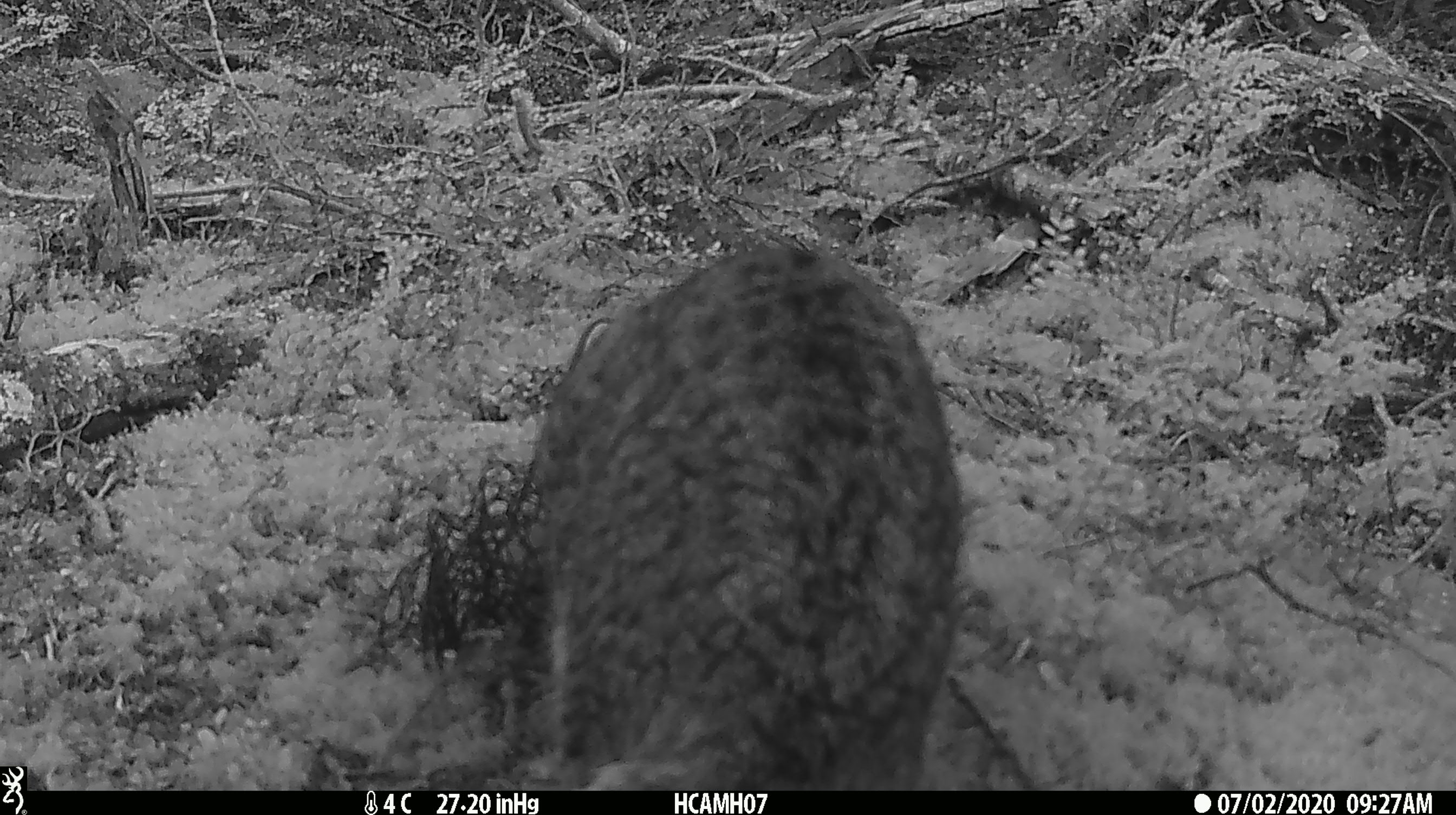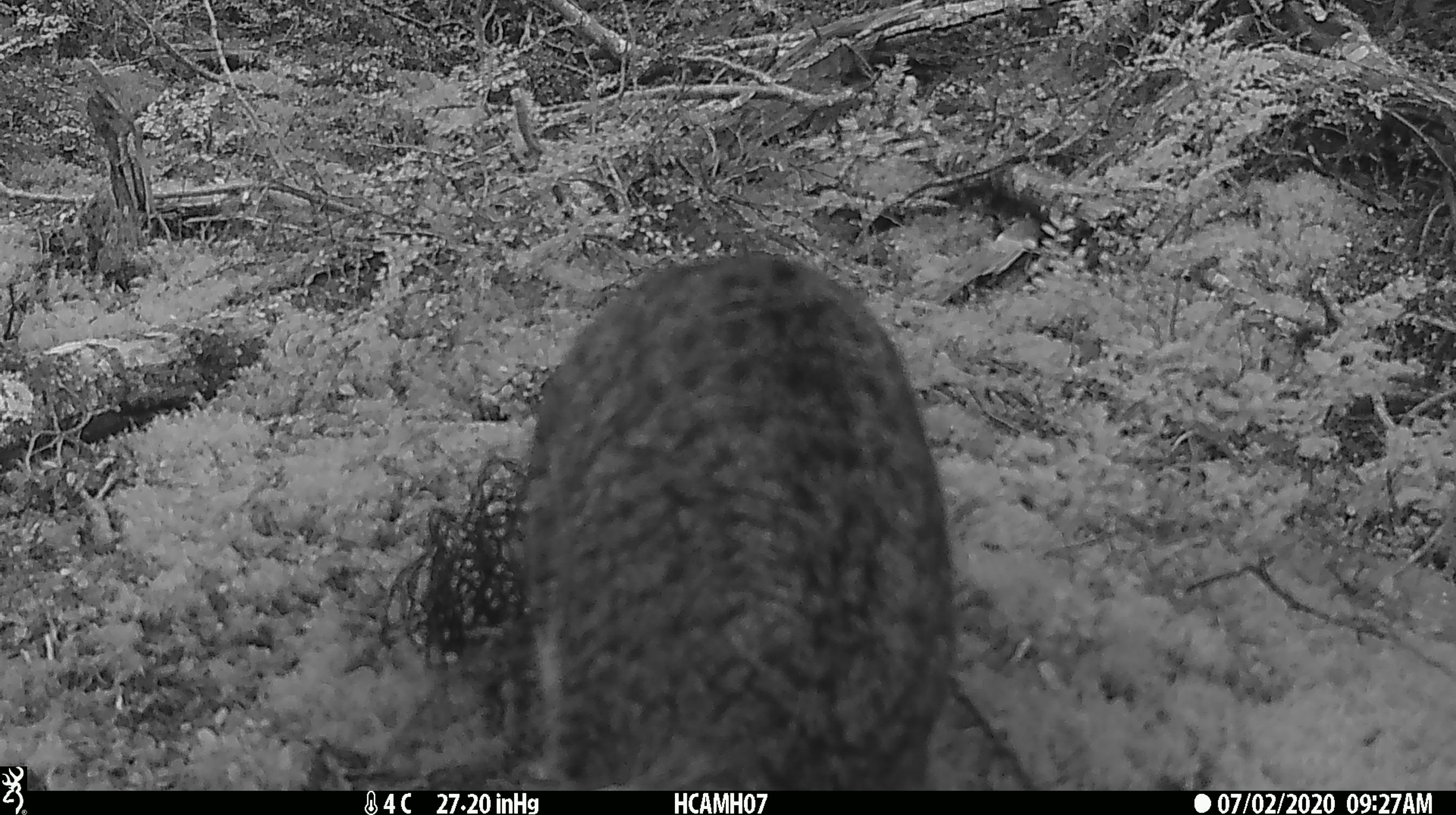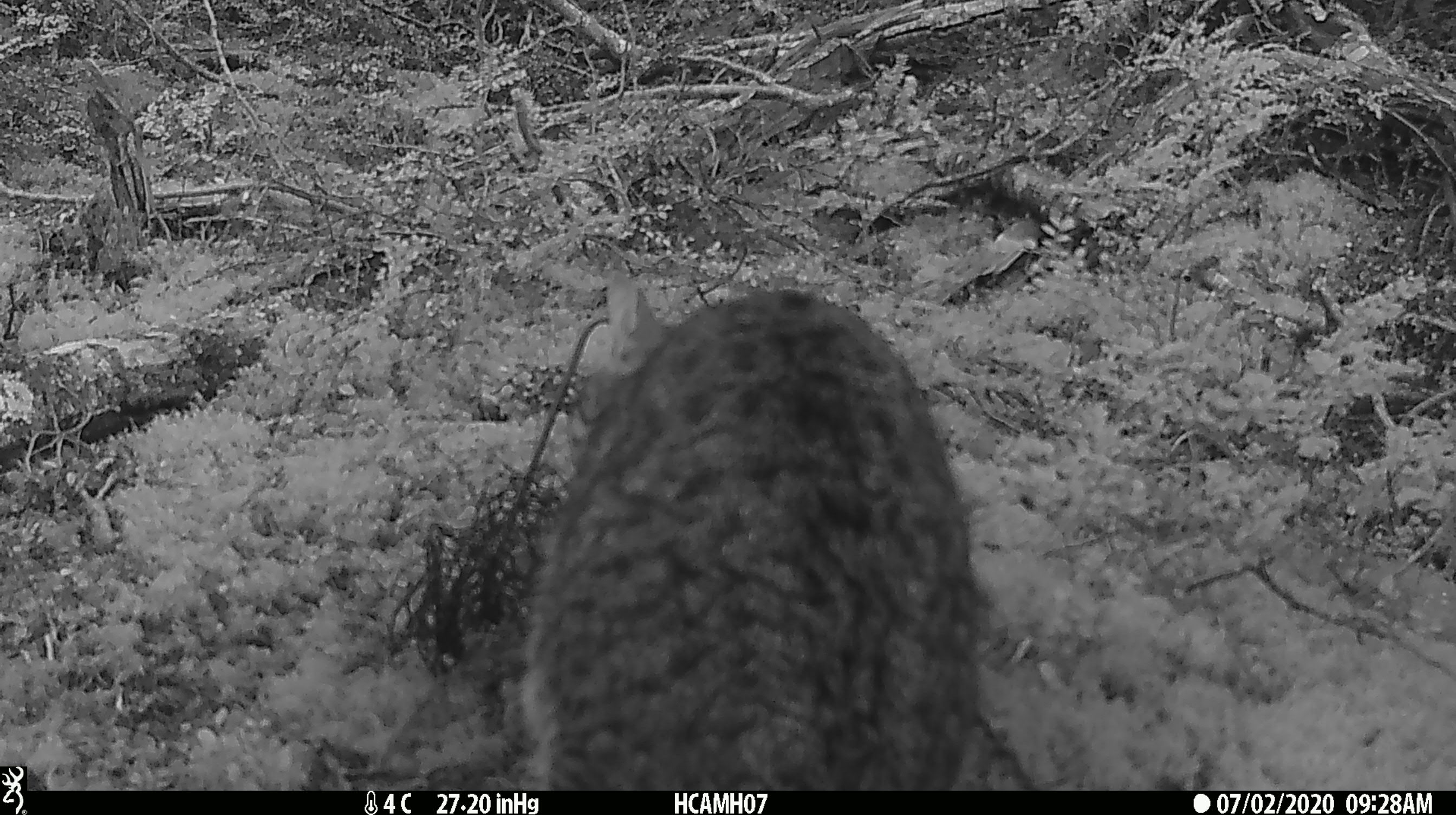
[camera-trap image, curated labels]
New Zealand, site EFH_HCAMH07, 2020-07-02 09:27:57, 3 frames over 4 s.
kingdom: Animalia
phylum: Chordata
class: Mammalia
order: Carnivora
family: Felidae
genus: Felis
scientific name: Felis catus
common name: domestic cat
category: cat